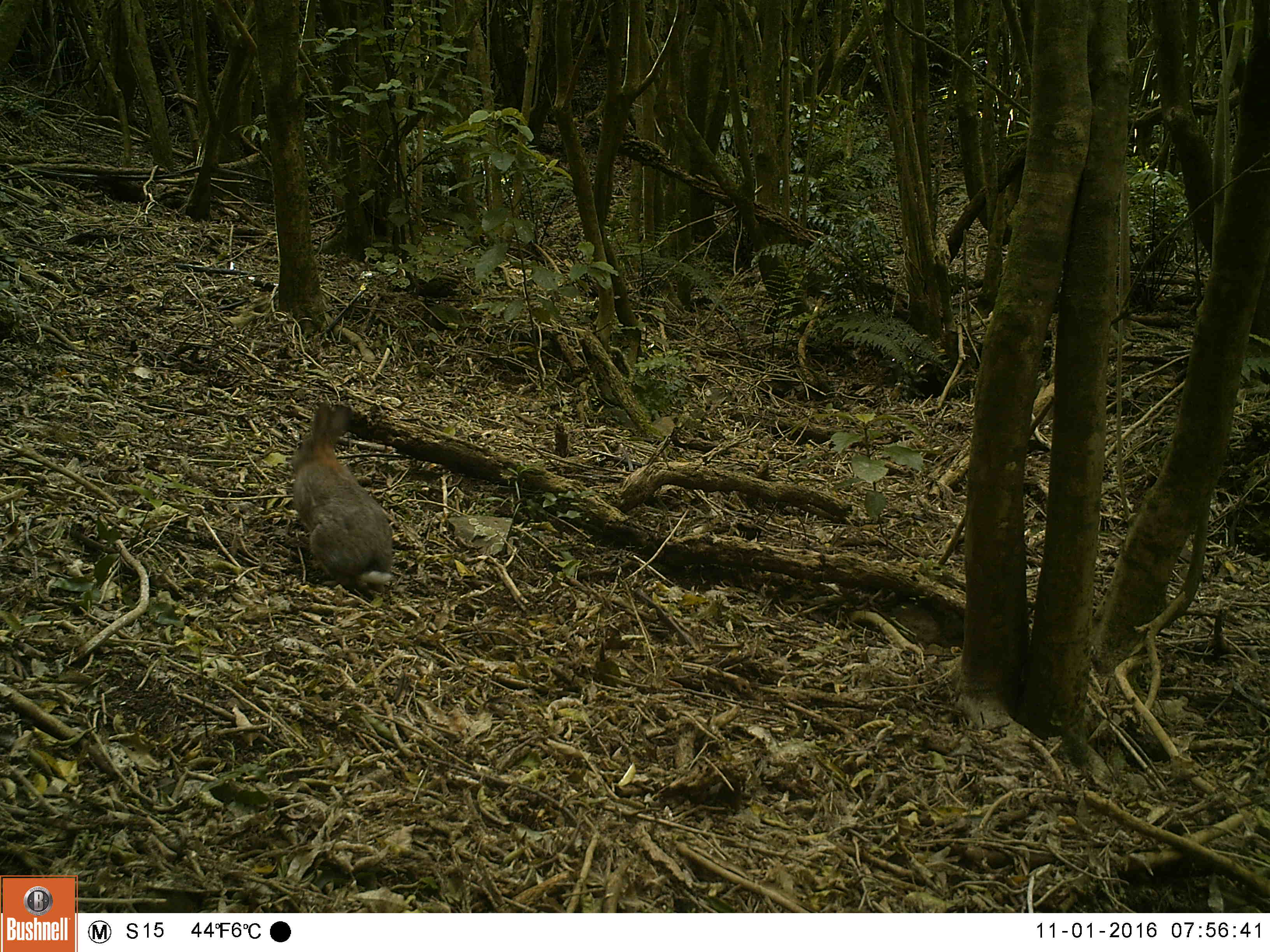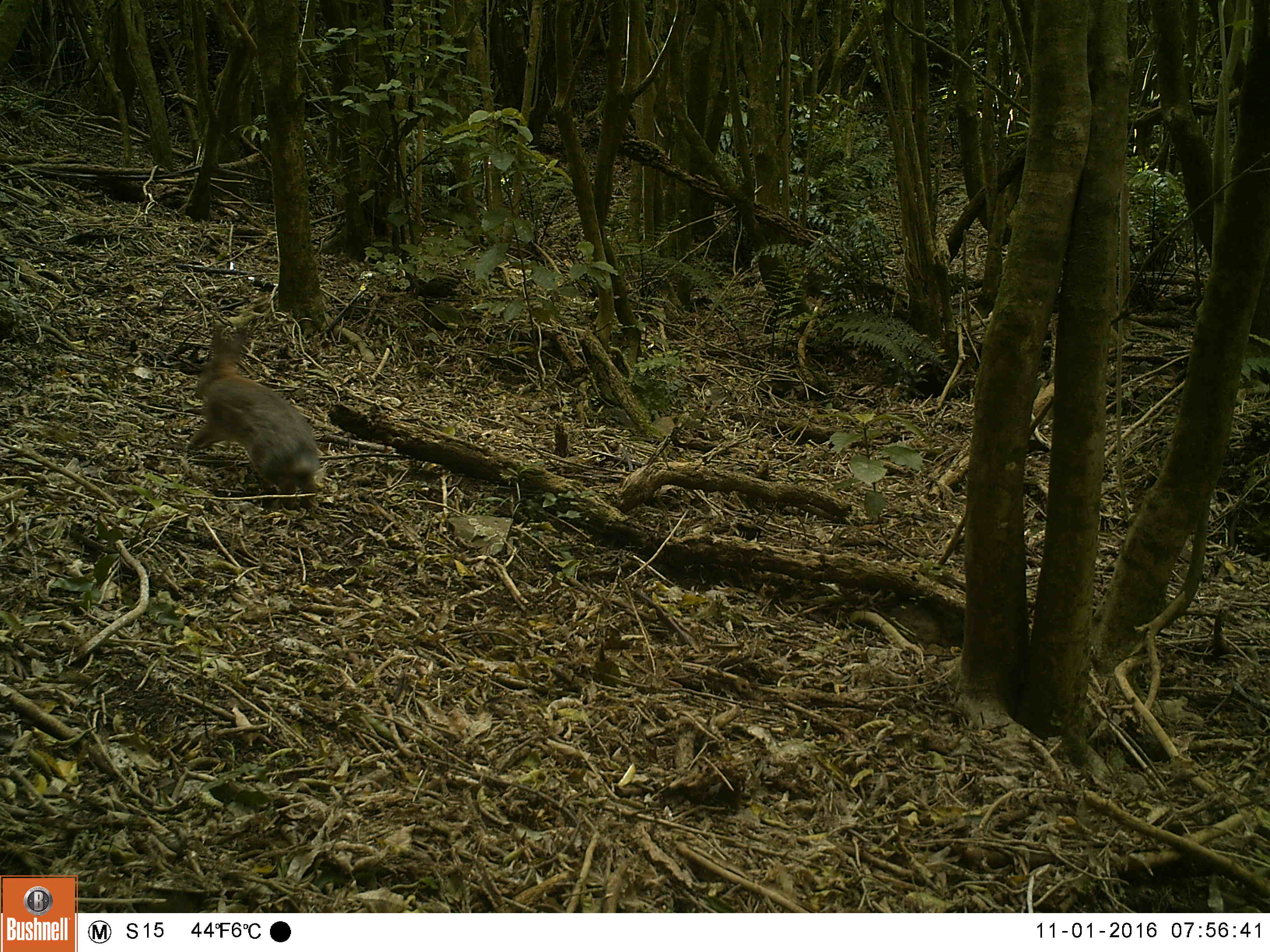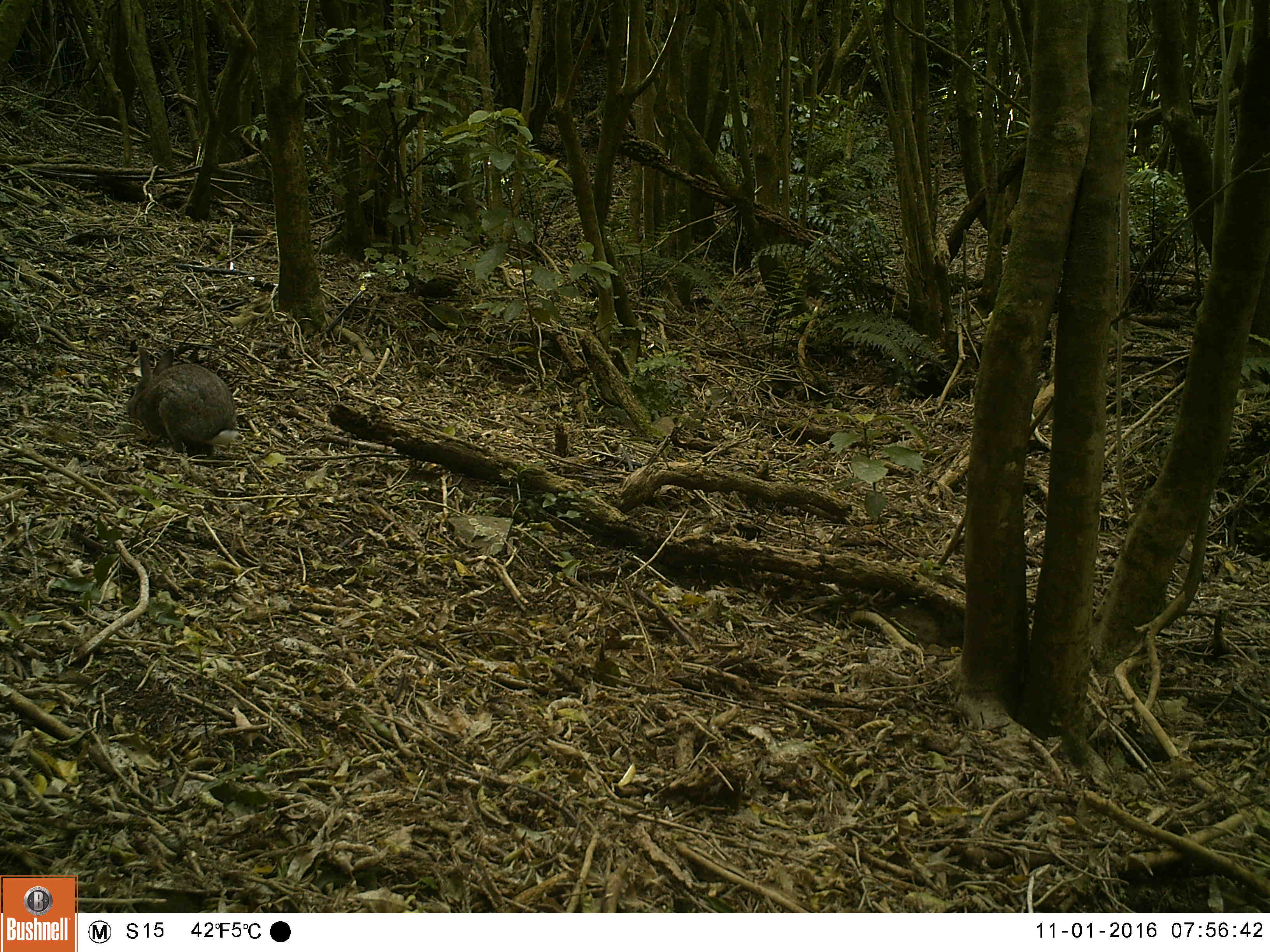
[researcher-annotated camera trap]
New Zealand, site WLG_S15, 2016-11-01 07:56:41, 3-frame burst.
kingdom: Animalia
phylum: Chordata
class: Mammalia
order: Lagomorpha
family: Leporidae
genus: Oryctolagus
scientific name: Oryctolagus cuniculus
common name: european rabbit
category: rabbit